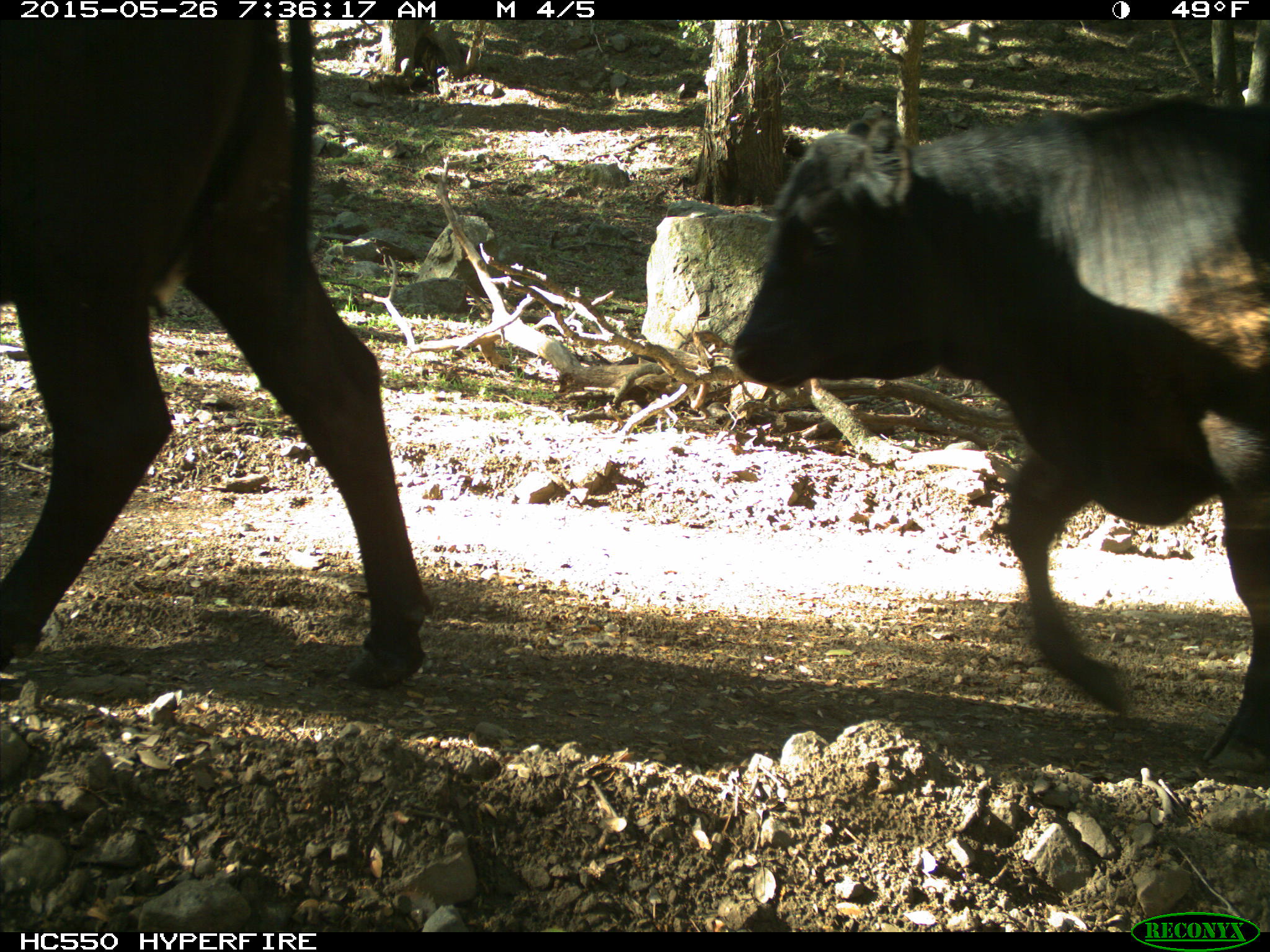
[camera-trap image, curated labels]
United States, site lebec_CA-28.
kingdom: Animalia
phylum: Chordata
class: Mammalia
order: Artiodactyla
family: Bovidae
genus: Bos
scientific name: Bos taurus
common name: domestic cow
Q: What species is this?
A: Bos taurus (domestic cow).